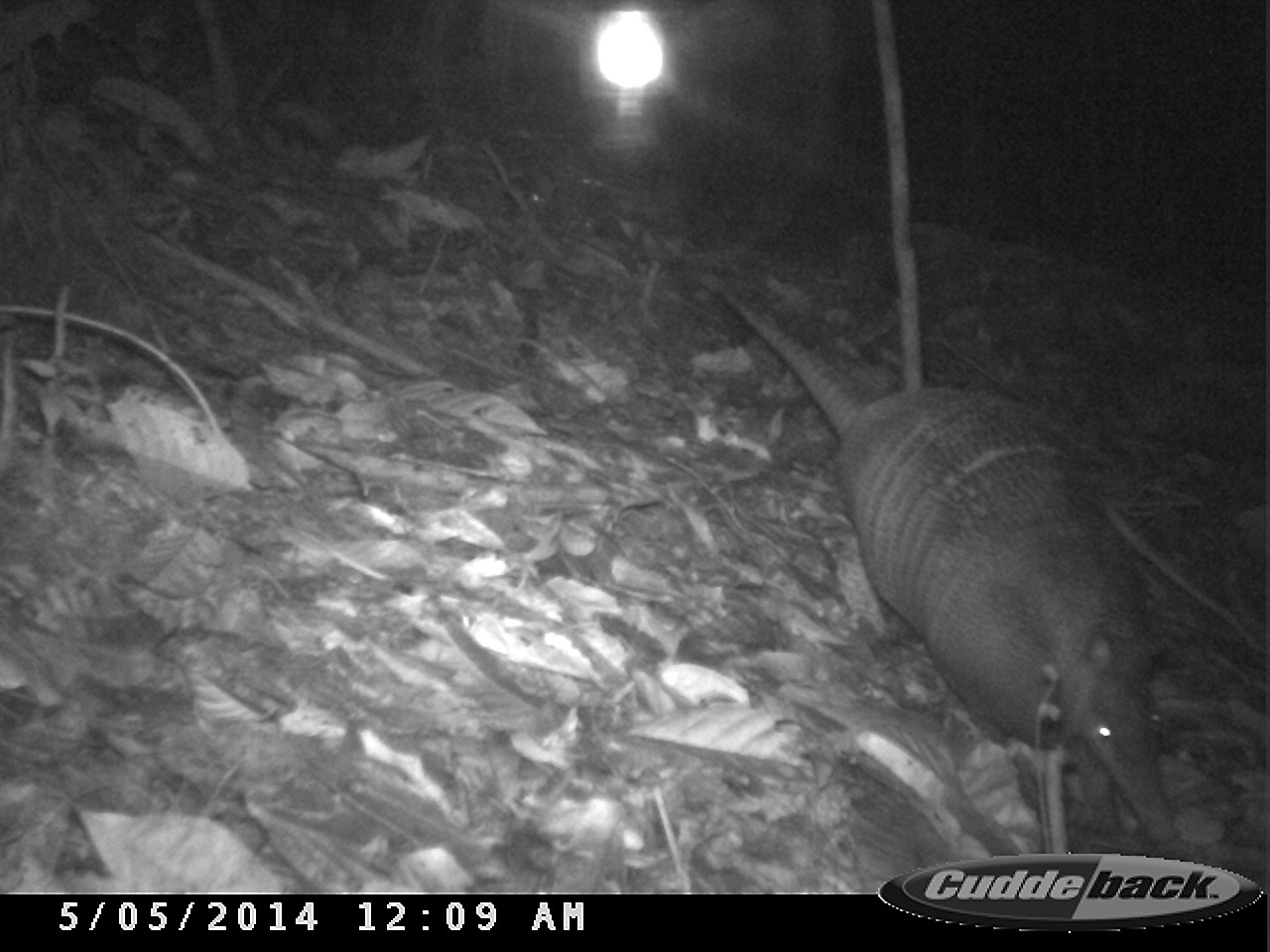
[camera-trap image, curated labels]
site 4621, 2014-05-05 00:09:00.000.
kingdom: Animalia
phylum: Chordata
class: Mammalia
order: Cingulata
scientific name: Cingulata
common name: armadillo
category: unknown armadillo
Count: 1.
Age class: adult.